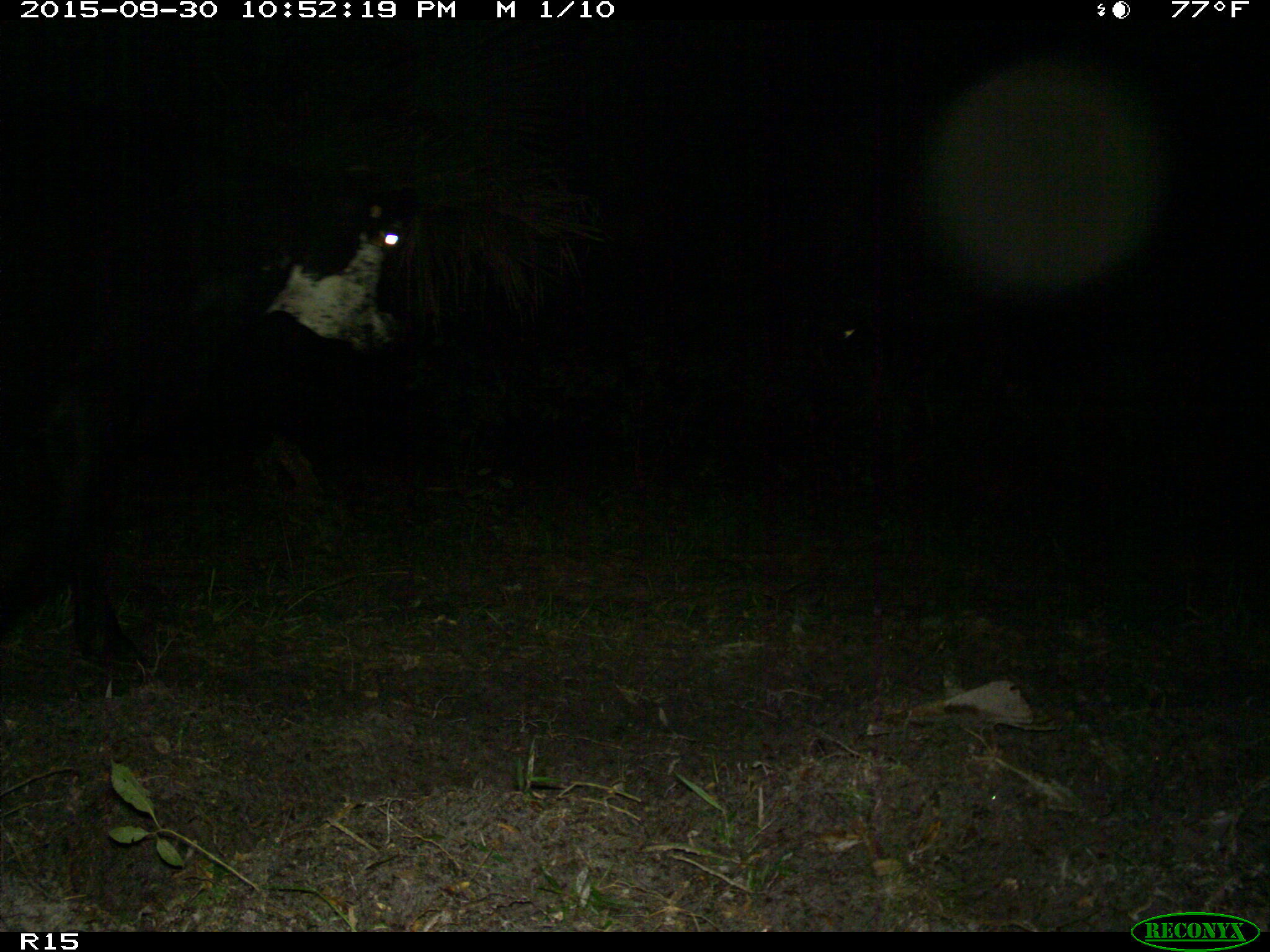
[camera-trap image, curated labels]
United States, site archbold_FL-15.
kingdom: Animalia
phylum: Chordata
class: Mammalia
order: Artiodactyla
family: Bovidae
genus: Bos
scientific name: Bos taurus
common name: domestic cow